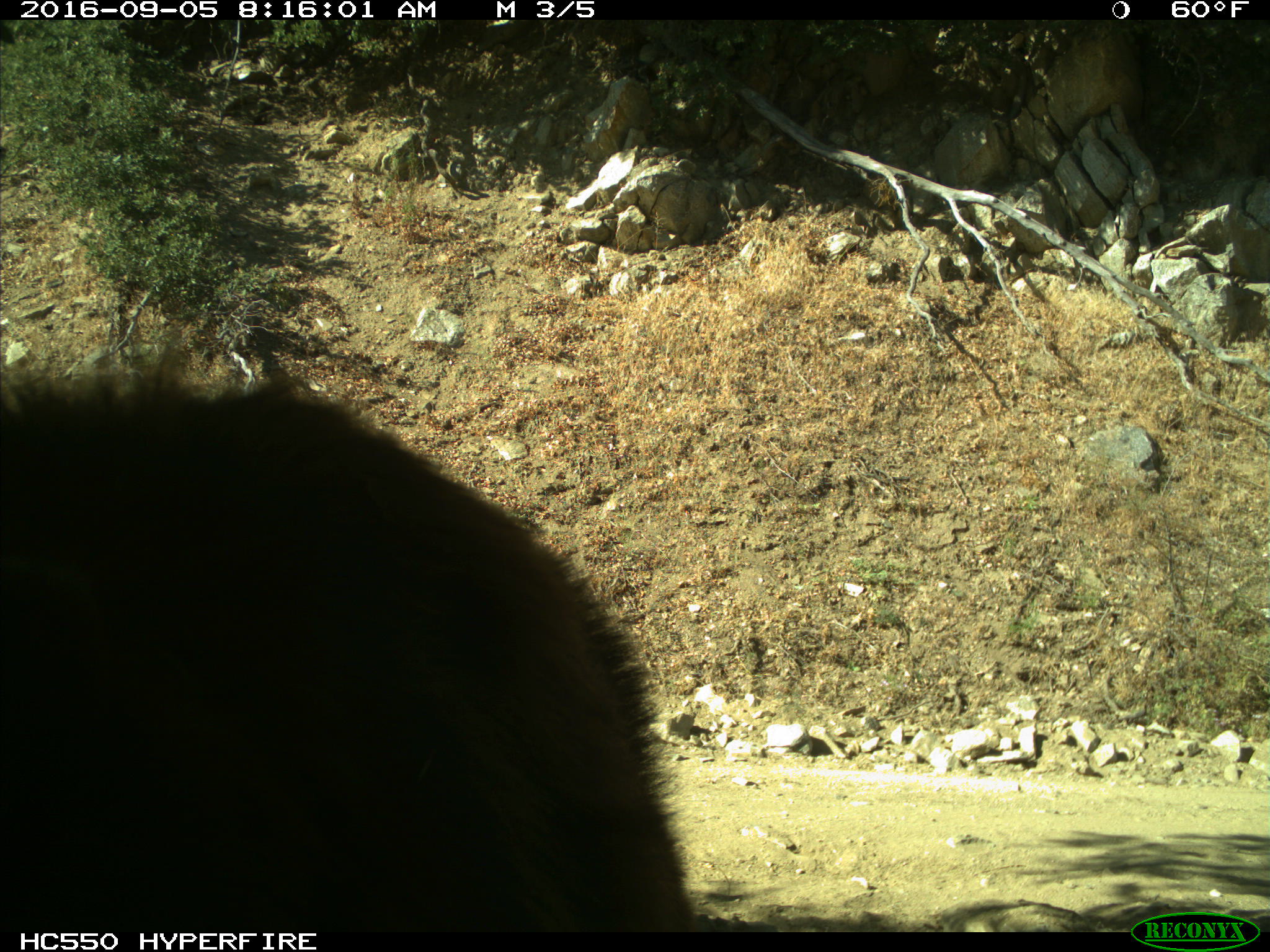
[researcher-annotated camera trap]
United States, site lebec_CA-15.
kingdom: Animalia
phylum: Chordata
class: Mammalia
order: Carnivora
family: Ursidae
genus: Ursus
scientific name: Ursus americanus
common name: american black bear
Ursus americanus (american black bear).